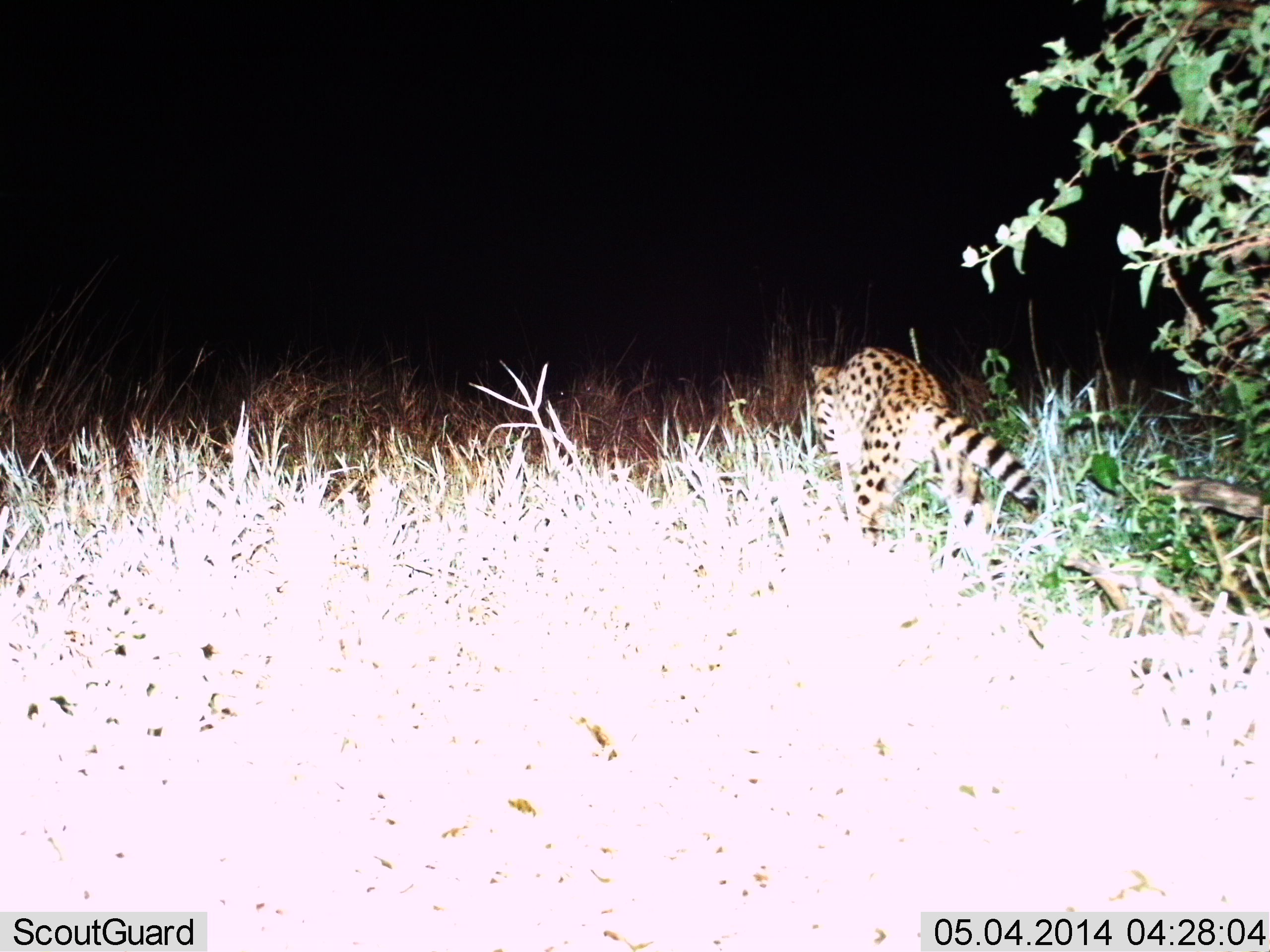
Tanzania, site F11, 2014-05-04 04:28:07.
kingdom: Animalia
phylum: Chordata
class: Mammalia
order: Carnivora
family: Felidae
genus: Leptailurus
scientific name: Leptailurus serval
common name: serval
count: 1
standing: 10%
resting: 0%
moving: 90%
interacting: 0%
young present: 0%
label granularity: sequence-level